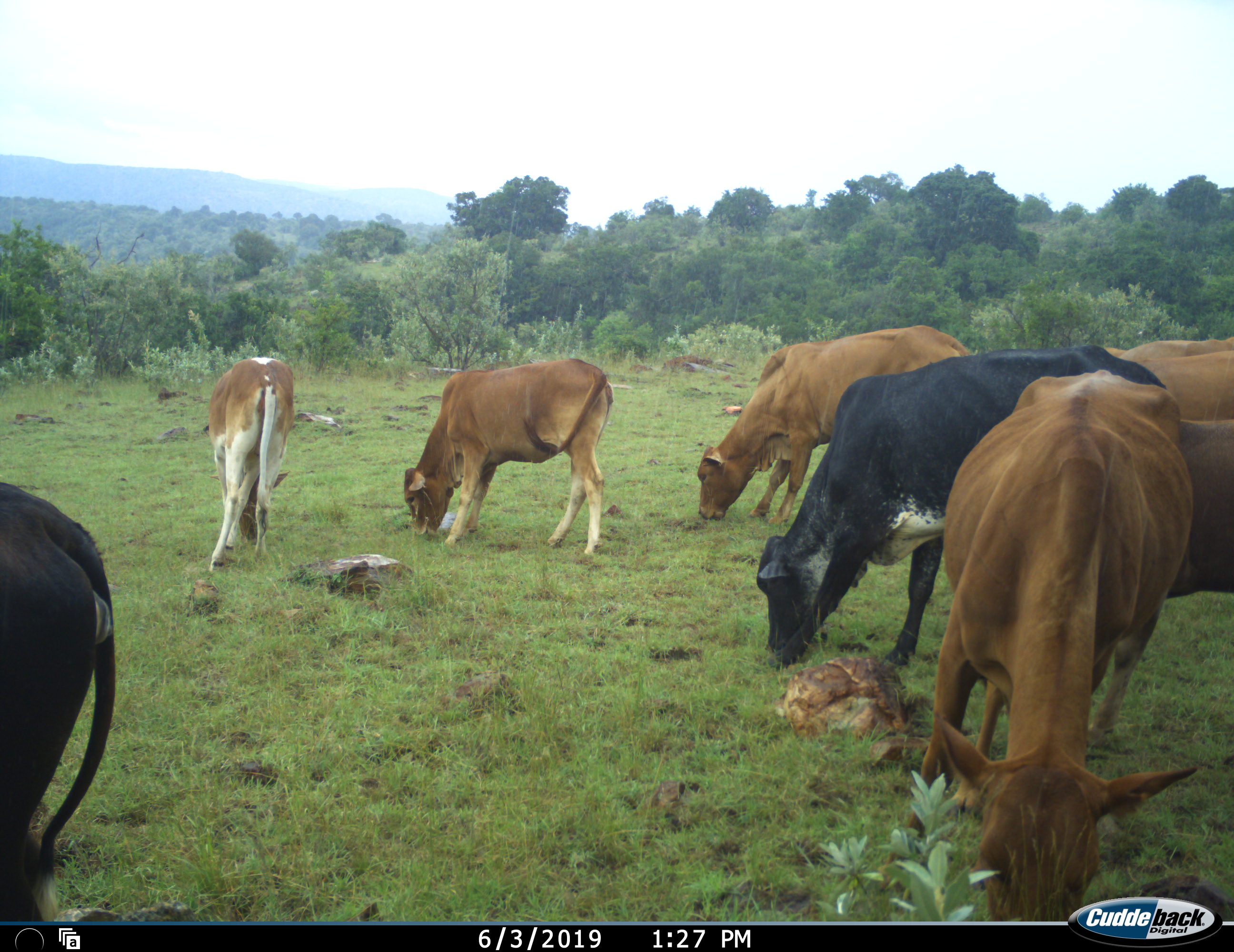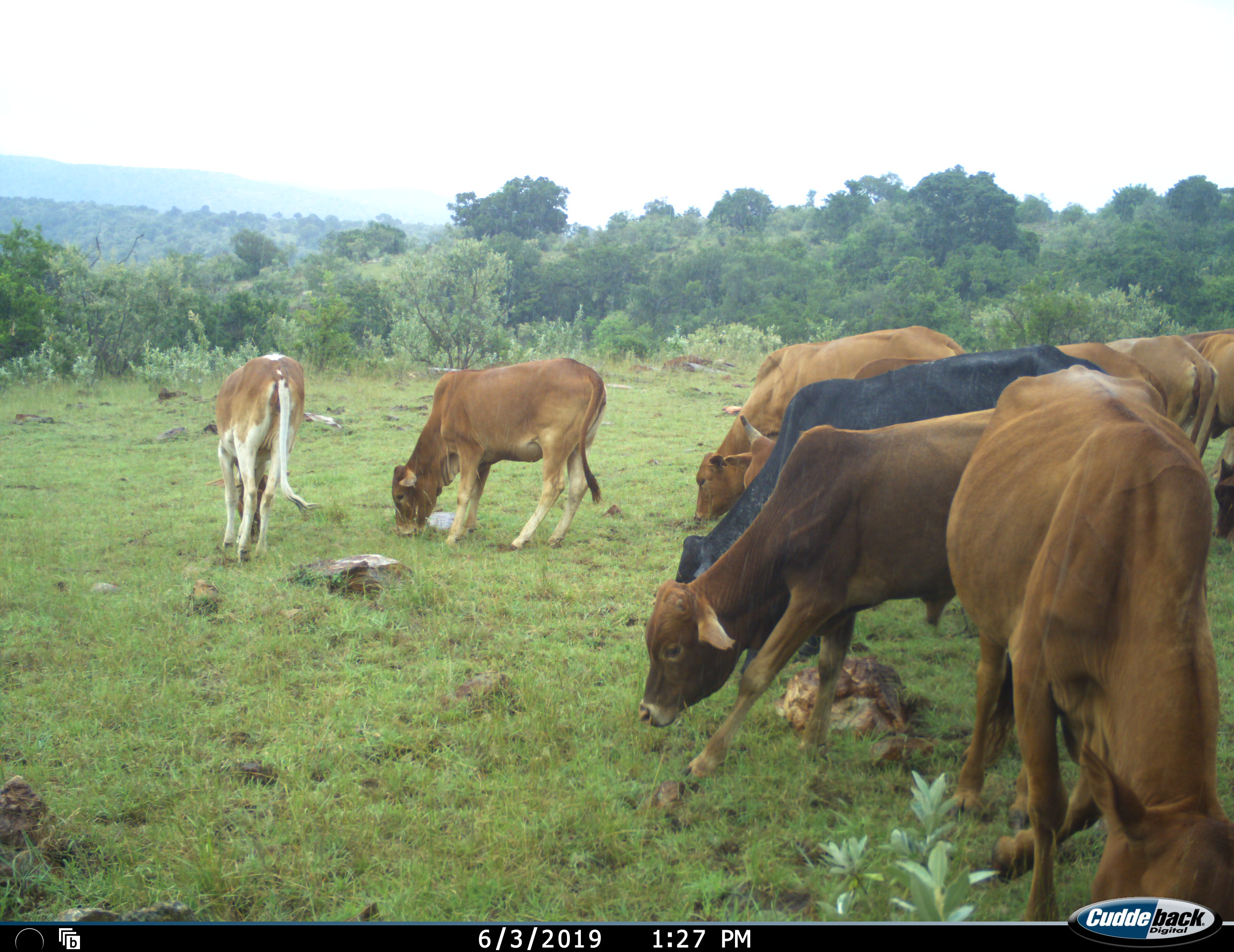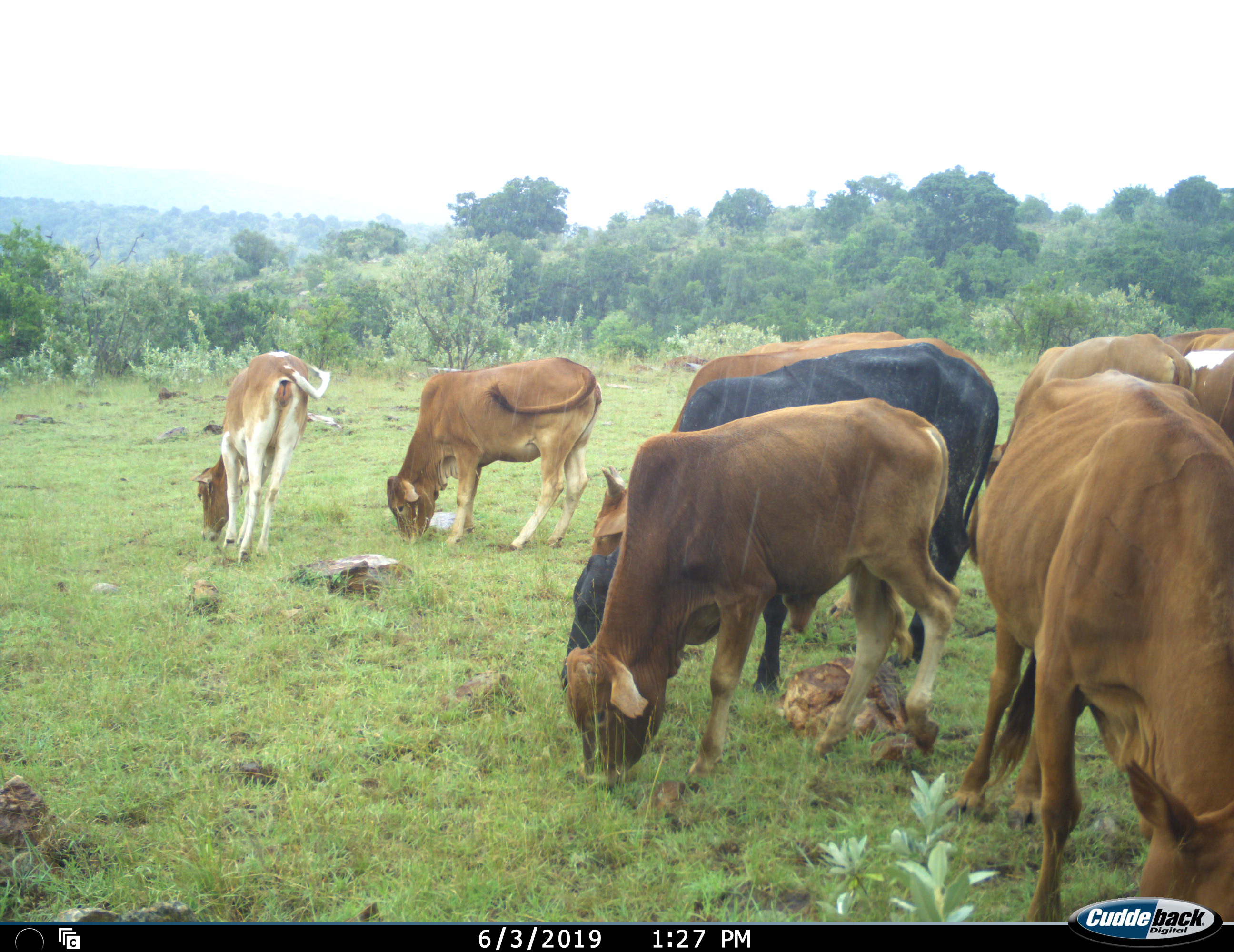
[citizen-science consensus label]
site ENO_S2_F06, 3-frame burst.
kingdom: Animalia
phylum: Chordata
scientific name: Vertebrata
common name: domestic animal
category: domesticanimal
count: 9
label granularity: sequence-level